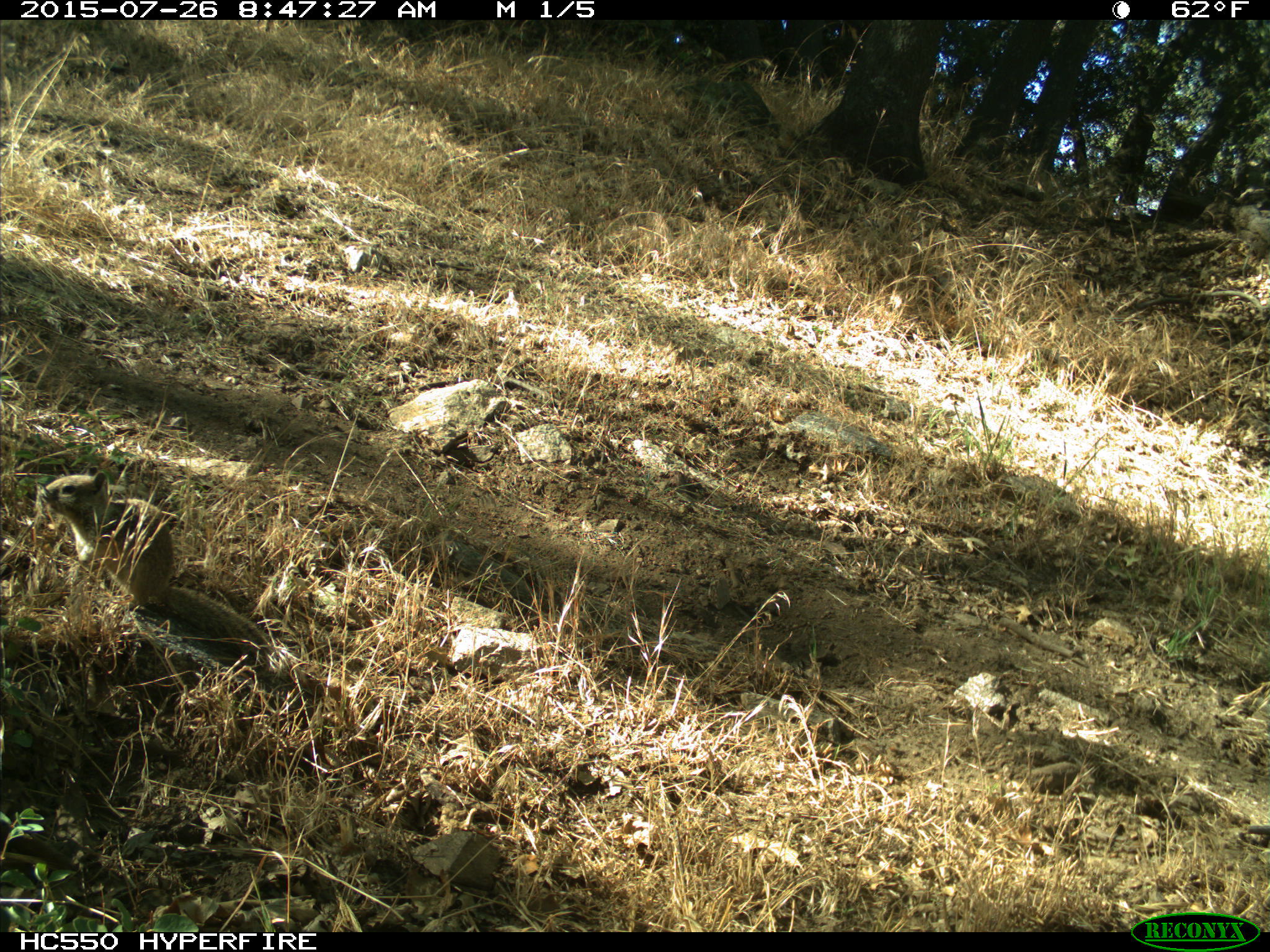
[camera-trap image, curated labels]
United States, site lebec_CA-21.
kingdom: Animalia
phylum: Chordata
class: Mammalia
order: Rodentia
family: Sciuridae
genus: Otospermophilus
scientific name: Otospermophilus beecheyi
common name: california ground squirrel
Otospermophilus beecheyi (california ground squirrel).